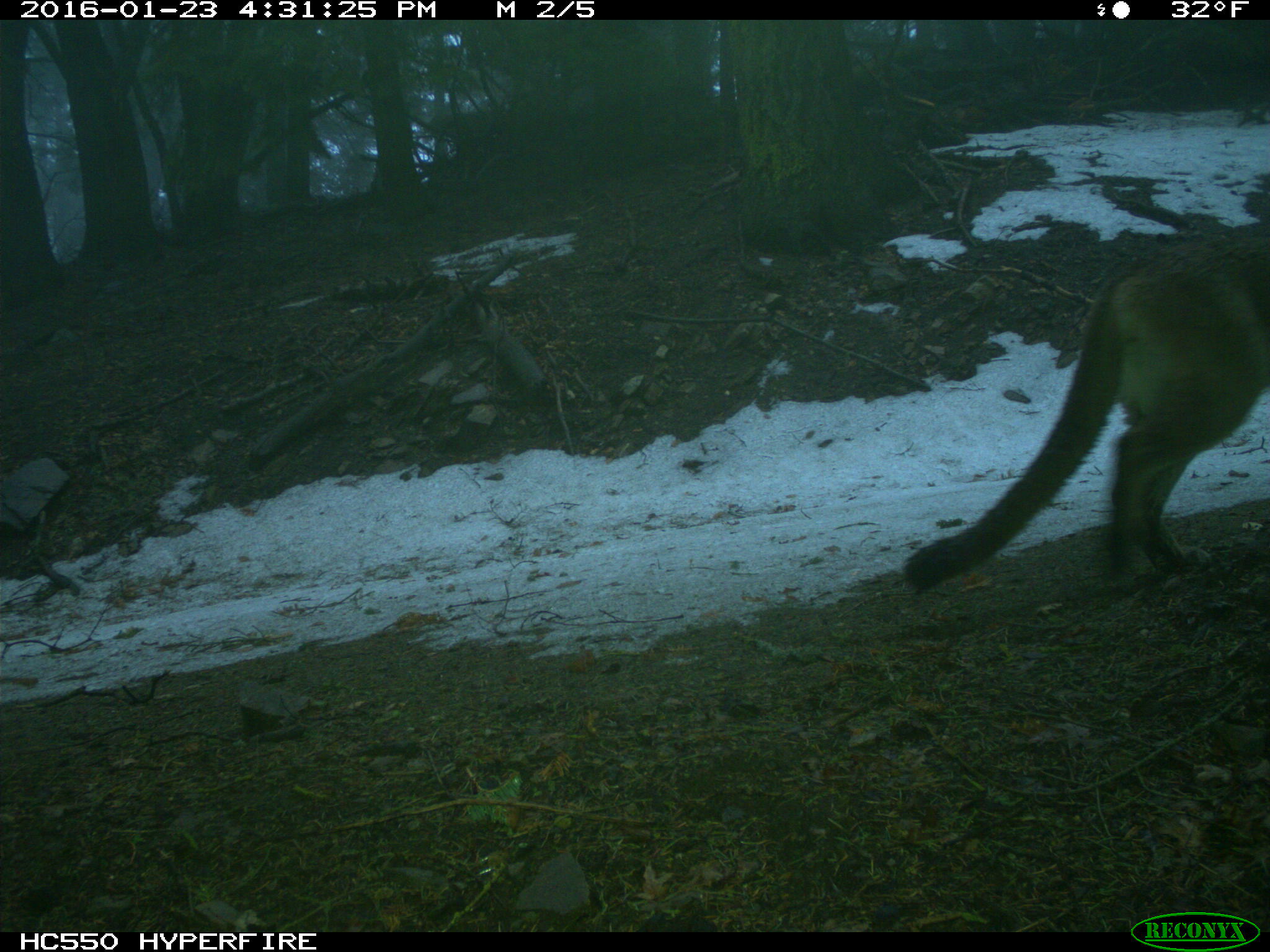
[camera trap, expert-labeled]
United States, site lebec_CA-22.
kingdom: Animalia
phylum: Chordata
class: Mammalia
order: Carnivora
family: Felidae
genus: Puma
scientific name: Puma concolor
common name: mountain lion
Puma concolor (mountain lion).